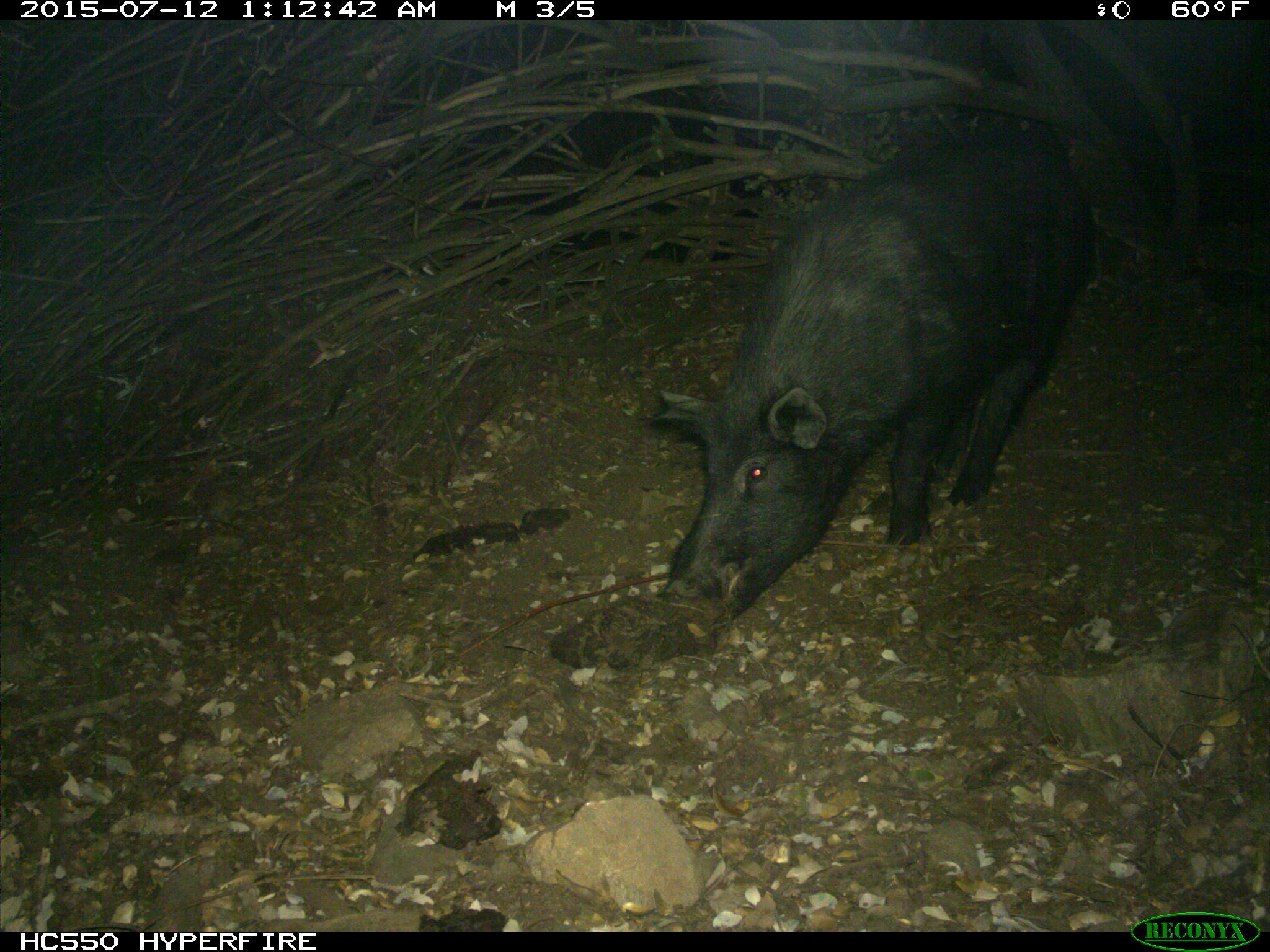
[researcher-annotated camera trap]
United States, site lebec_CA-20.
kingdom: Animalia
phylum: Chordata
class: Mammalia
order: Artiodactyla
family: Suidae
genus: Sus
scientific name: Sus scrofa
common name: wild boar